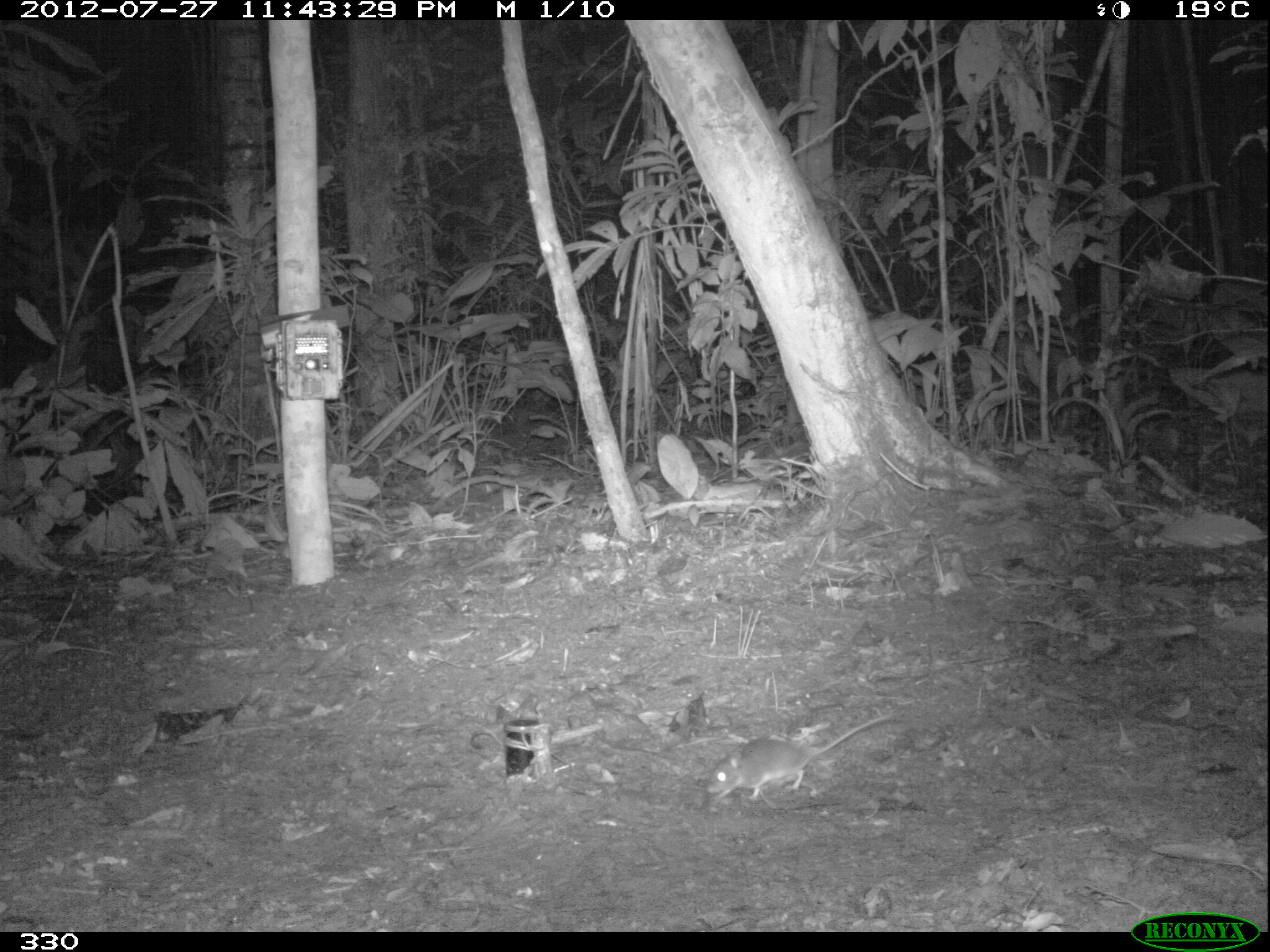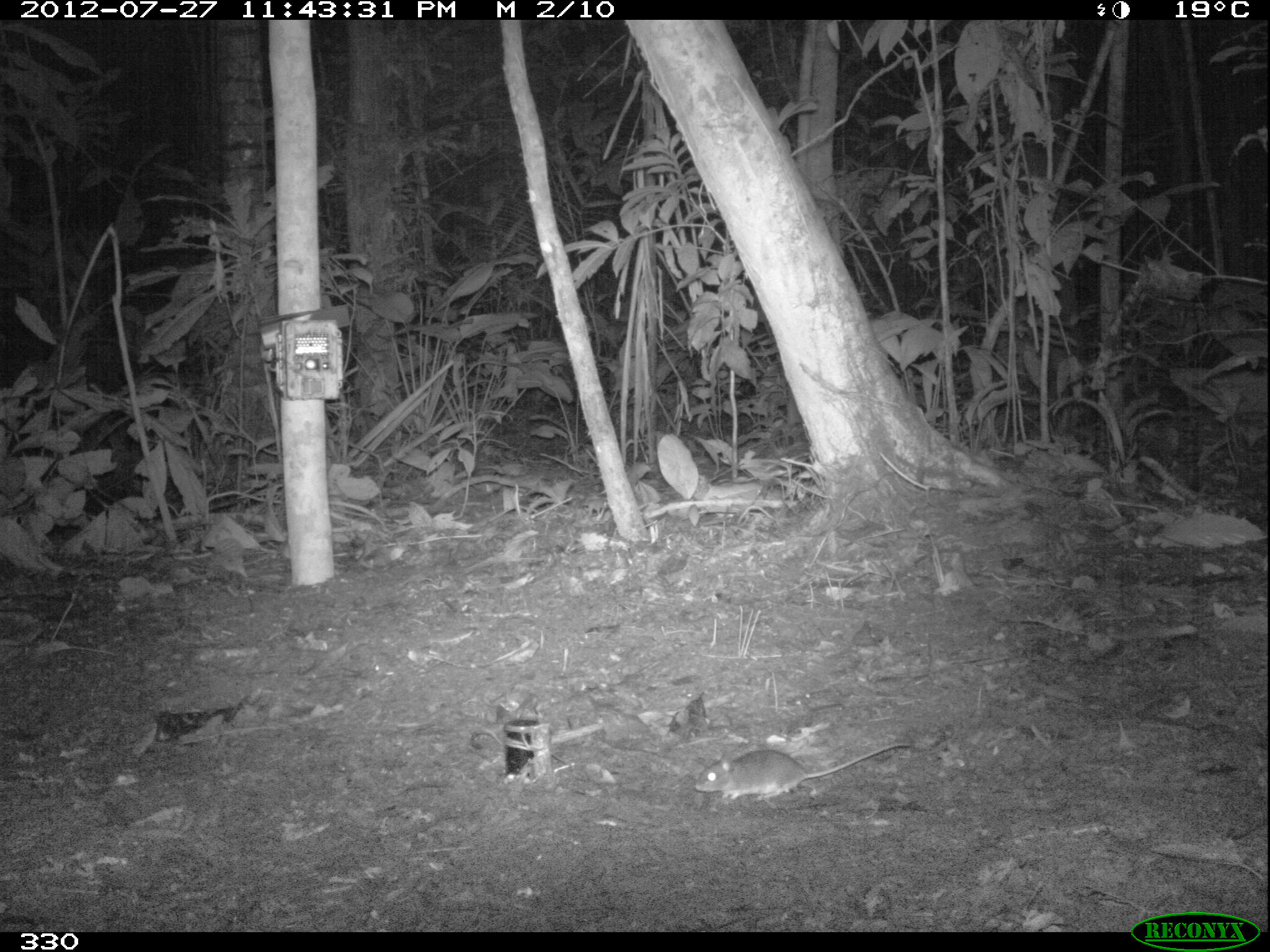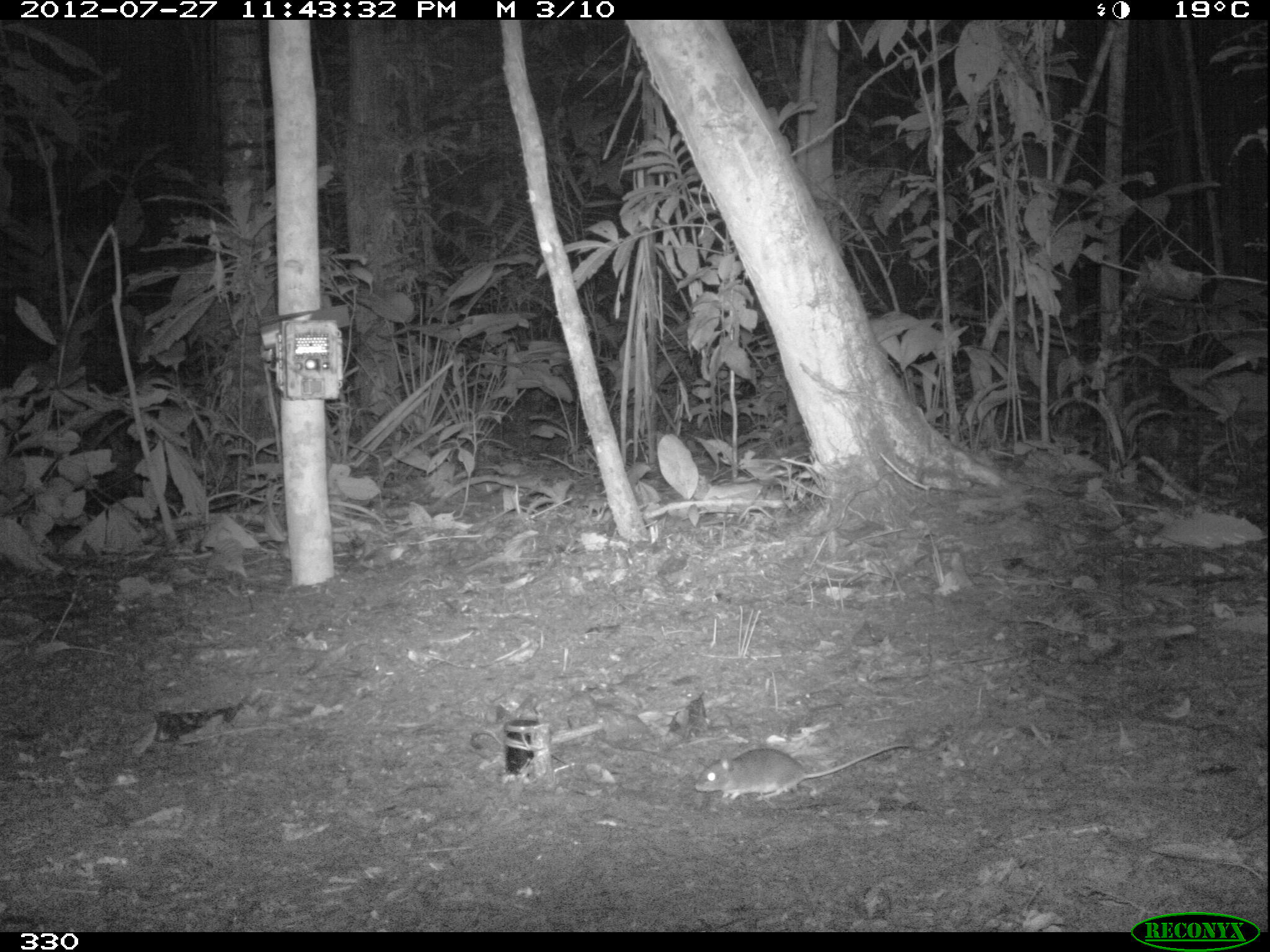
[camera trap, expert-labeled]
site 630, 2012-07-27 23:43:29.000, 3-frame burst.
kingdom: Animalia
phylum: Chordata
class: Mammalia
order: Rodentia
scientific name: Rodentia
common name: rodents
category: unknown rodent